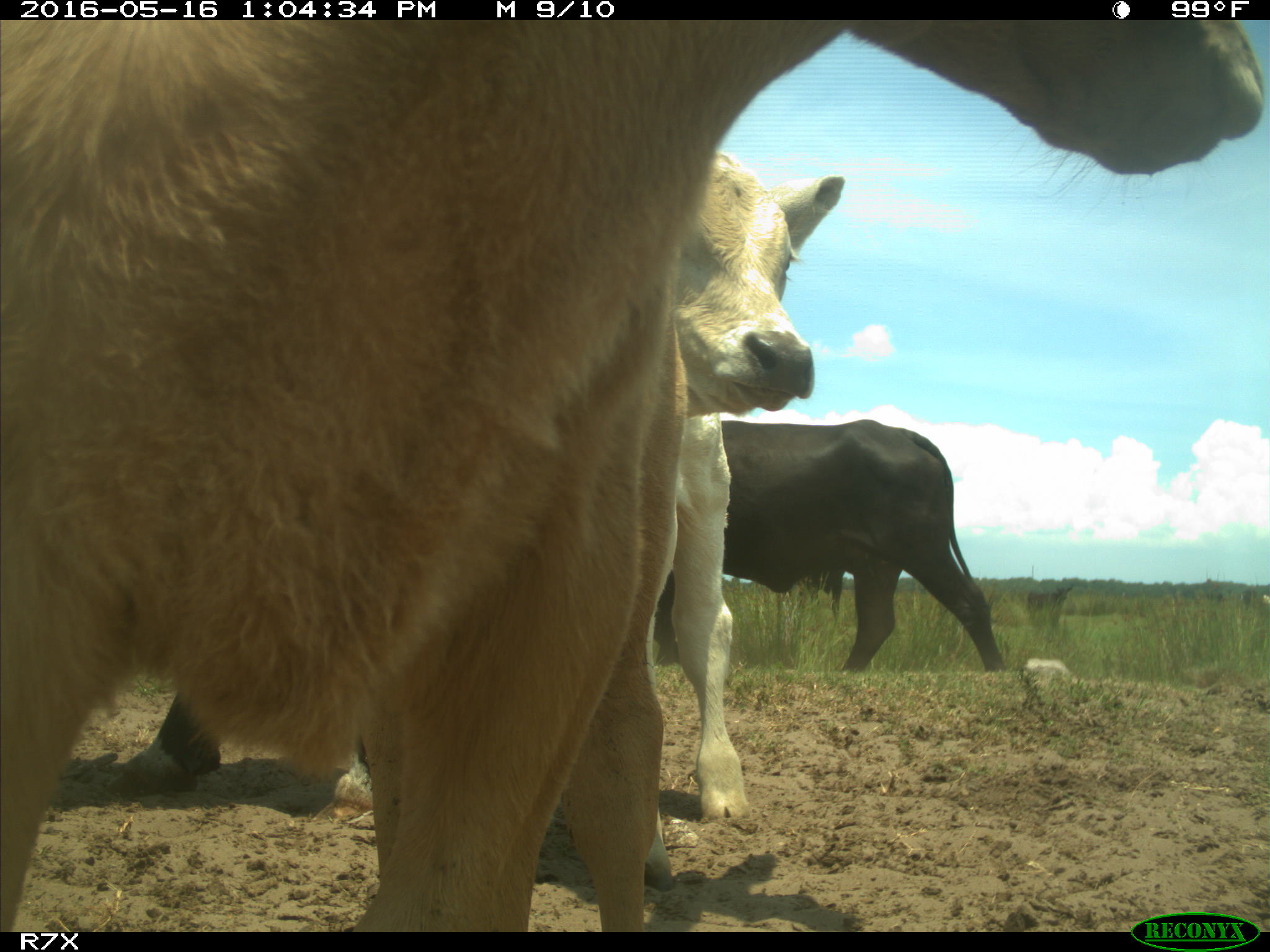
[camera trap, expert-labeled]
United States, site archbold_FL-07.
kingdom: Animalia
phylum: Chordata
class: Mammalia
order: Artiodactyla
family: Bovidae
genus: Bos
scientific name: Bos taurus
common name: domestic cow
Bos taurus (domestic cow).